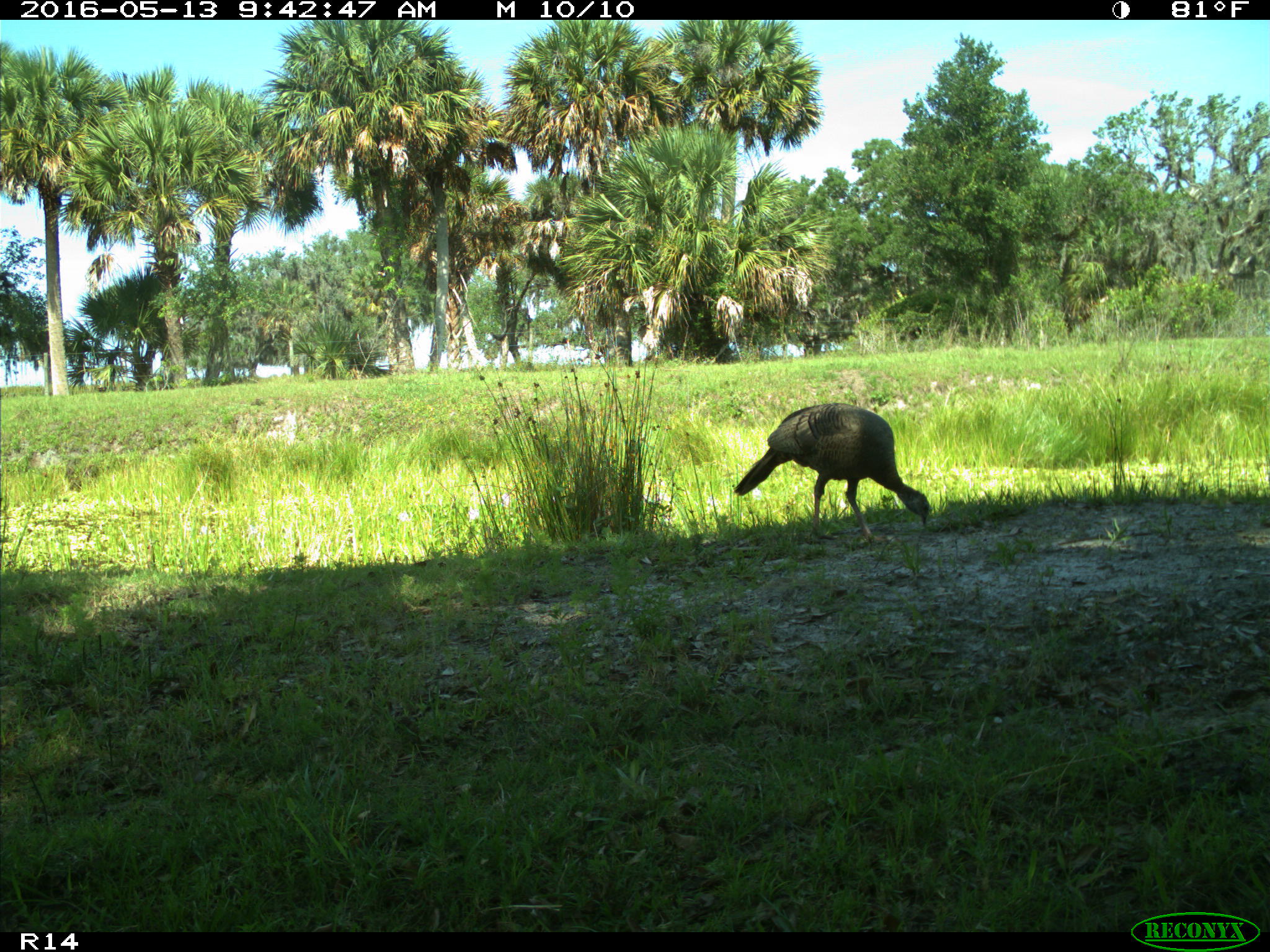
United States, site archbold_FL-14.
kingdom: Animalia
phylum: Chordata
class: Aves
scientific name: Aves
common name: birds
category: unidentified bird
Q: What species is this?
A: Unidentified bird (birds) (Aves).